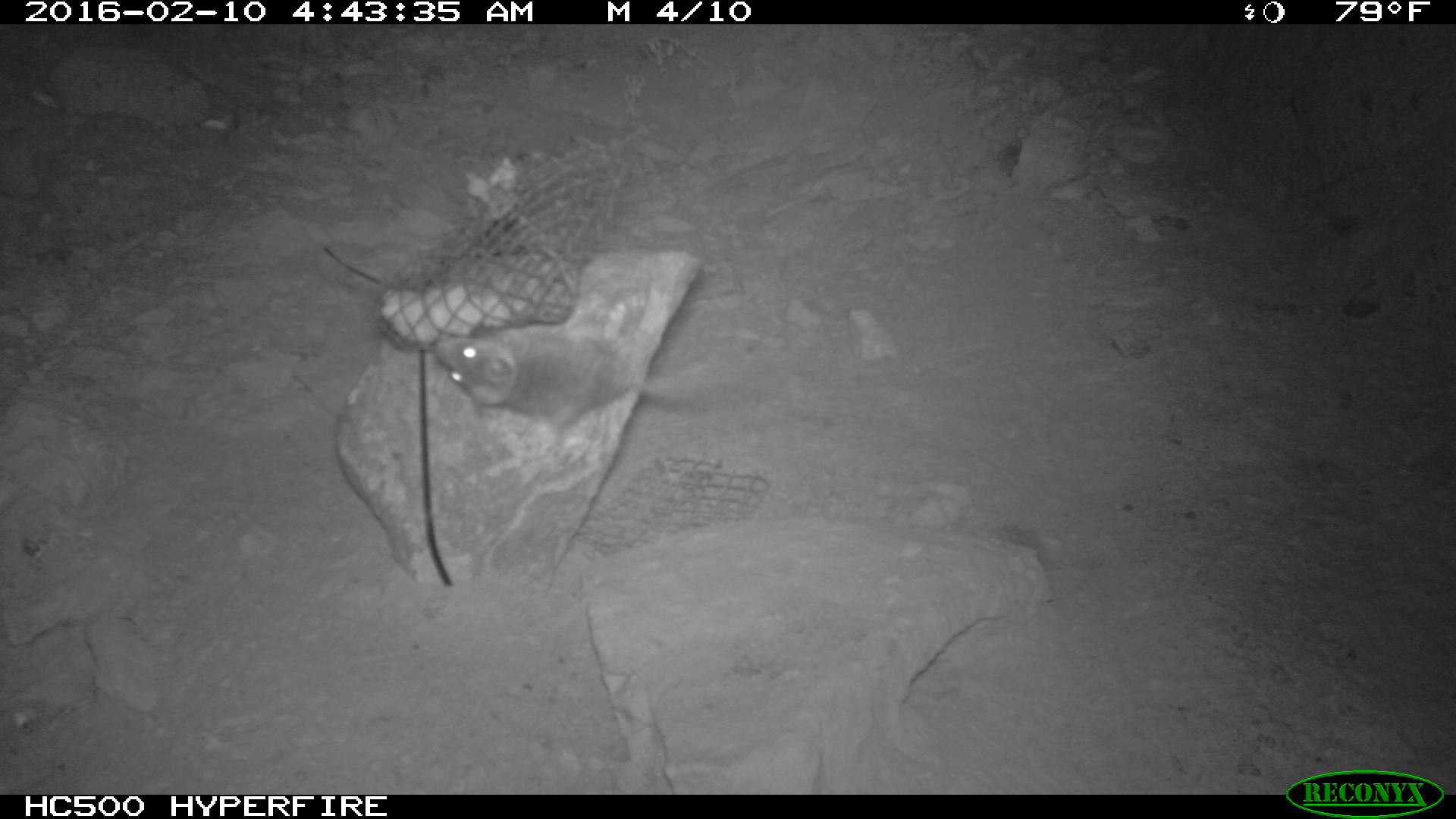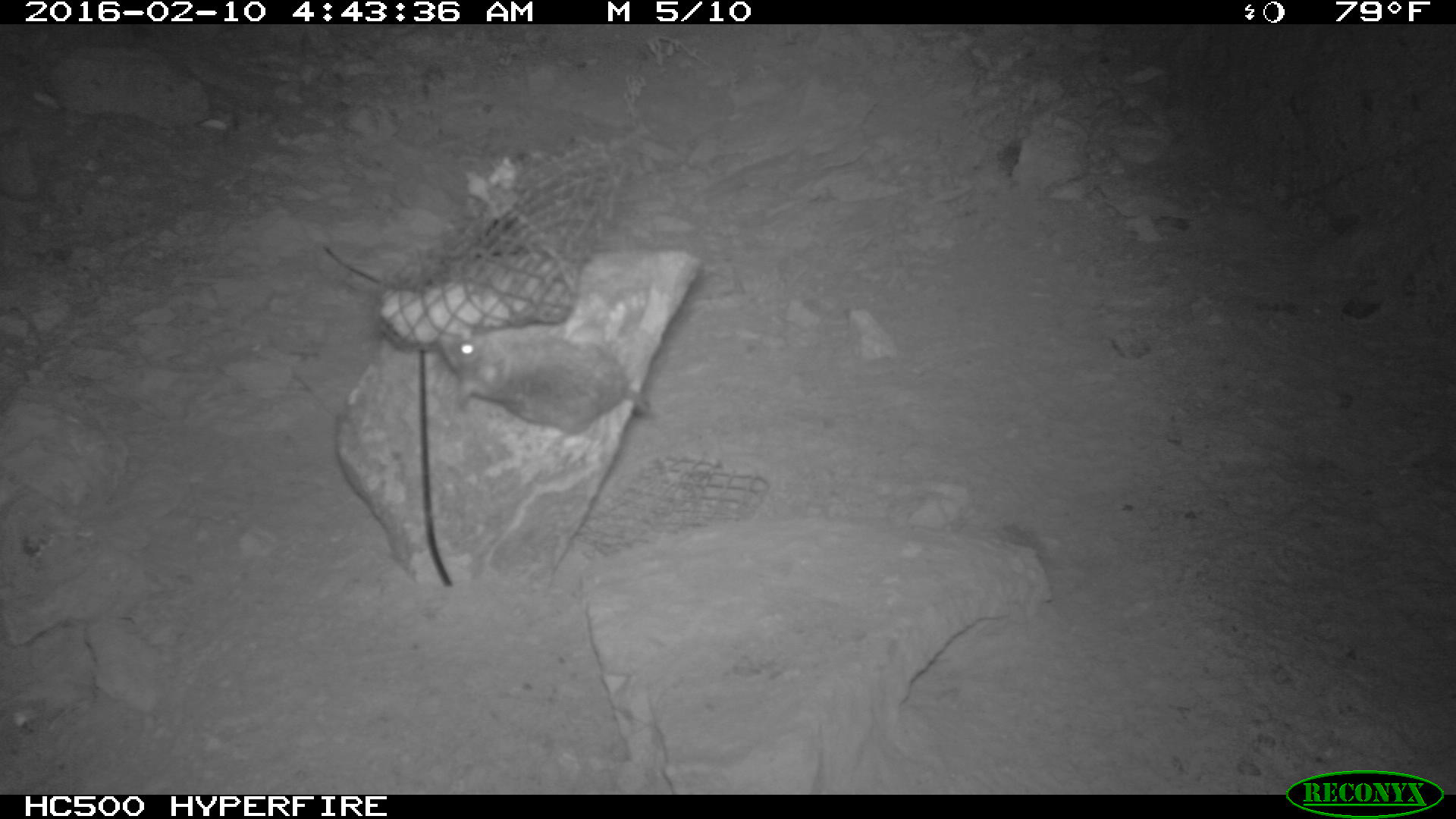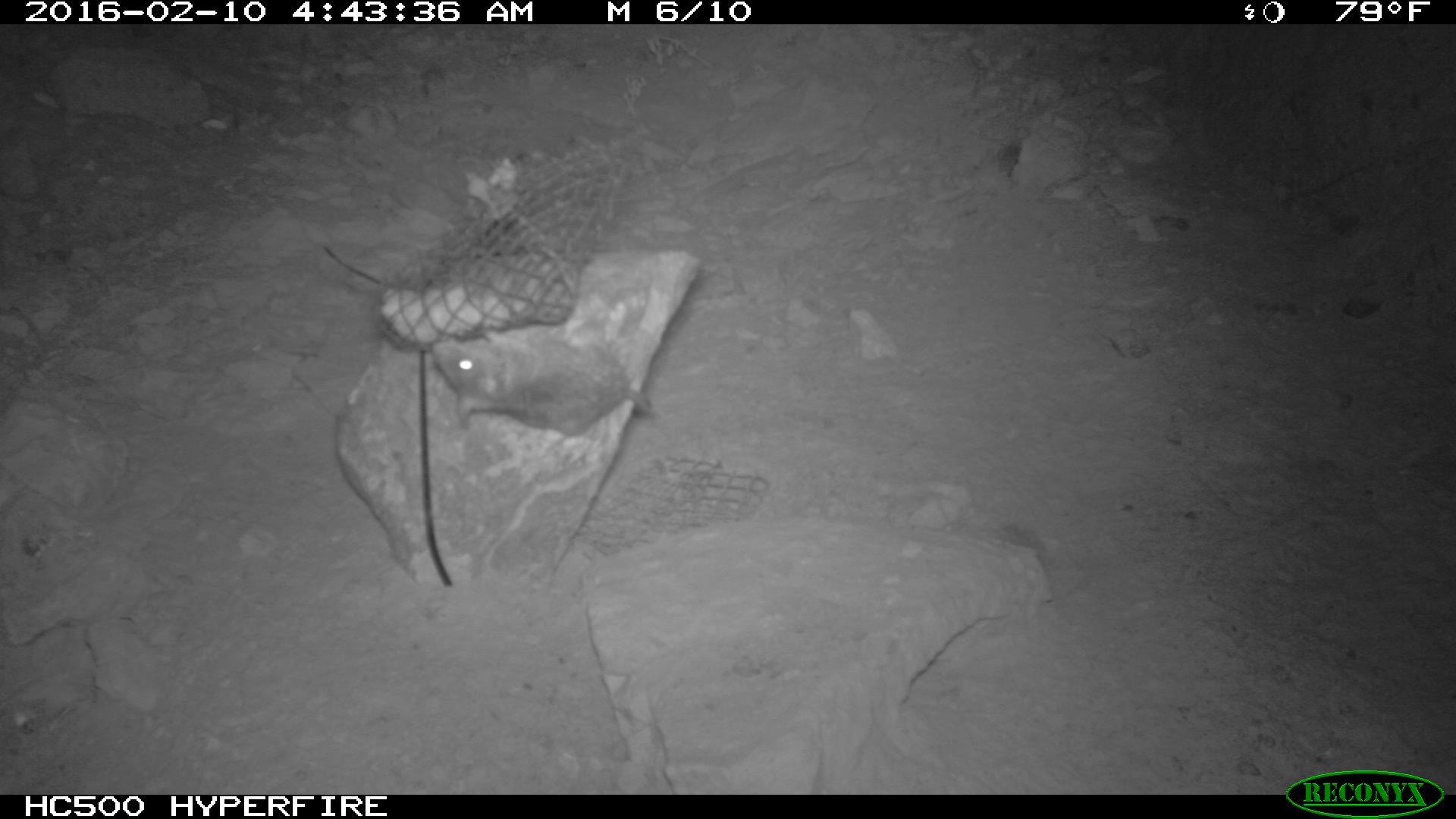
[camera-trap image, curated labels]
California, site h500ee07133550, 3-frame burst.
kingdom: Animalia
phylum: Chordata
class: Mammalia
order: Rodentia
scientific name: Rodentia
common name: rodent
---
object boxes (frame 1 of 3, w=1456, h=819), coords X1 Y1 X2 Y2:
rodent: 435 324 737 430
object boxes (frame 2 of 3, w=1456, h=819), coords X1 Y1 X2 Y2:
rodent: 439 322 648 435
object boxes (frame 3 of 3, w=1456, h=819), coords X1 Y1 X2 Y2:
rodent: 429 327 652 441